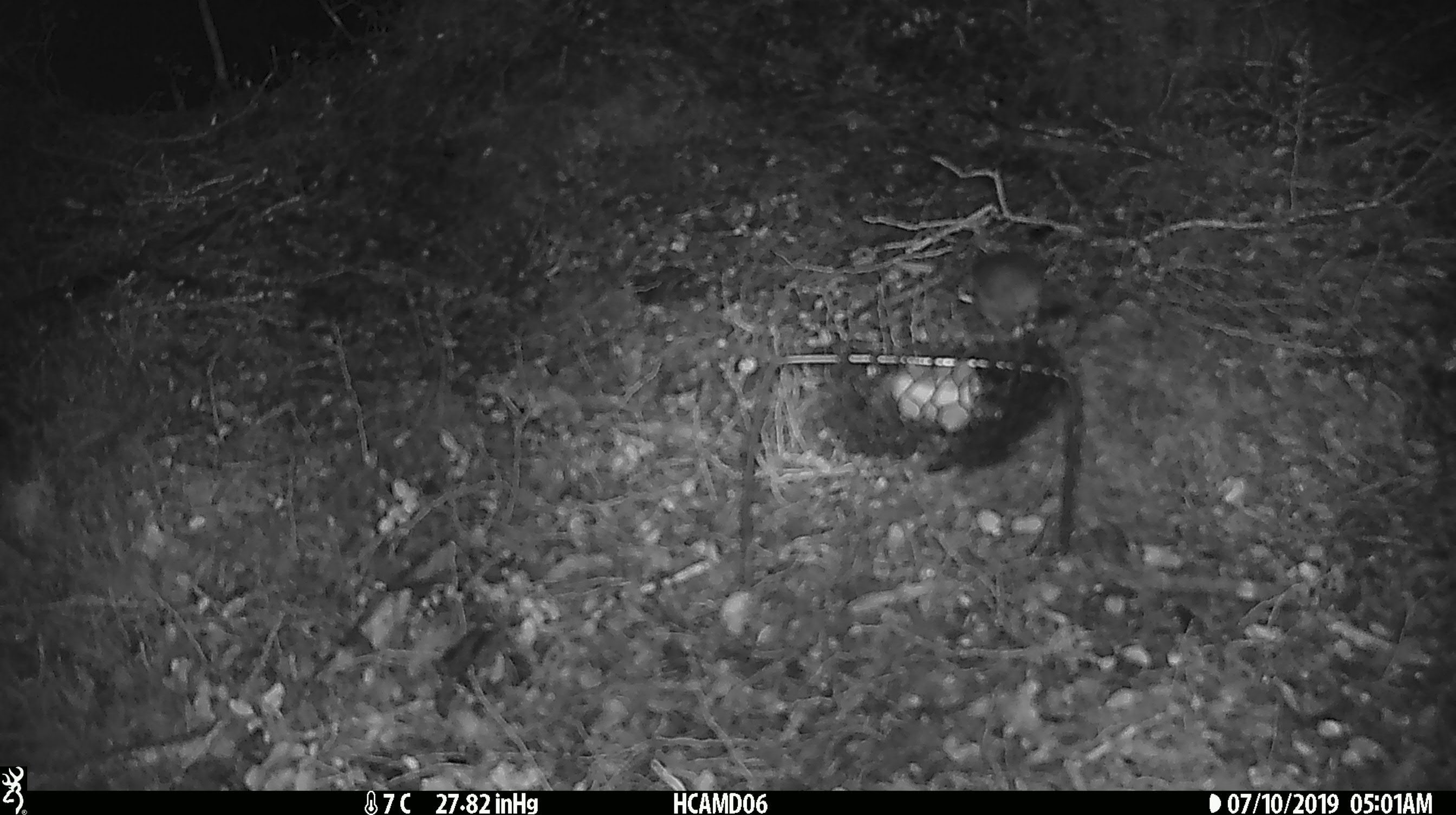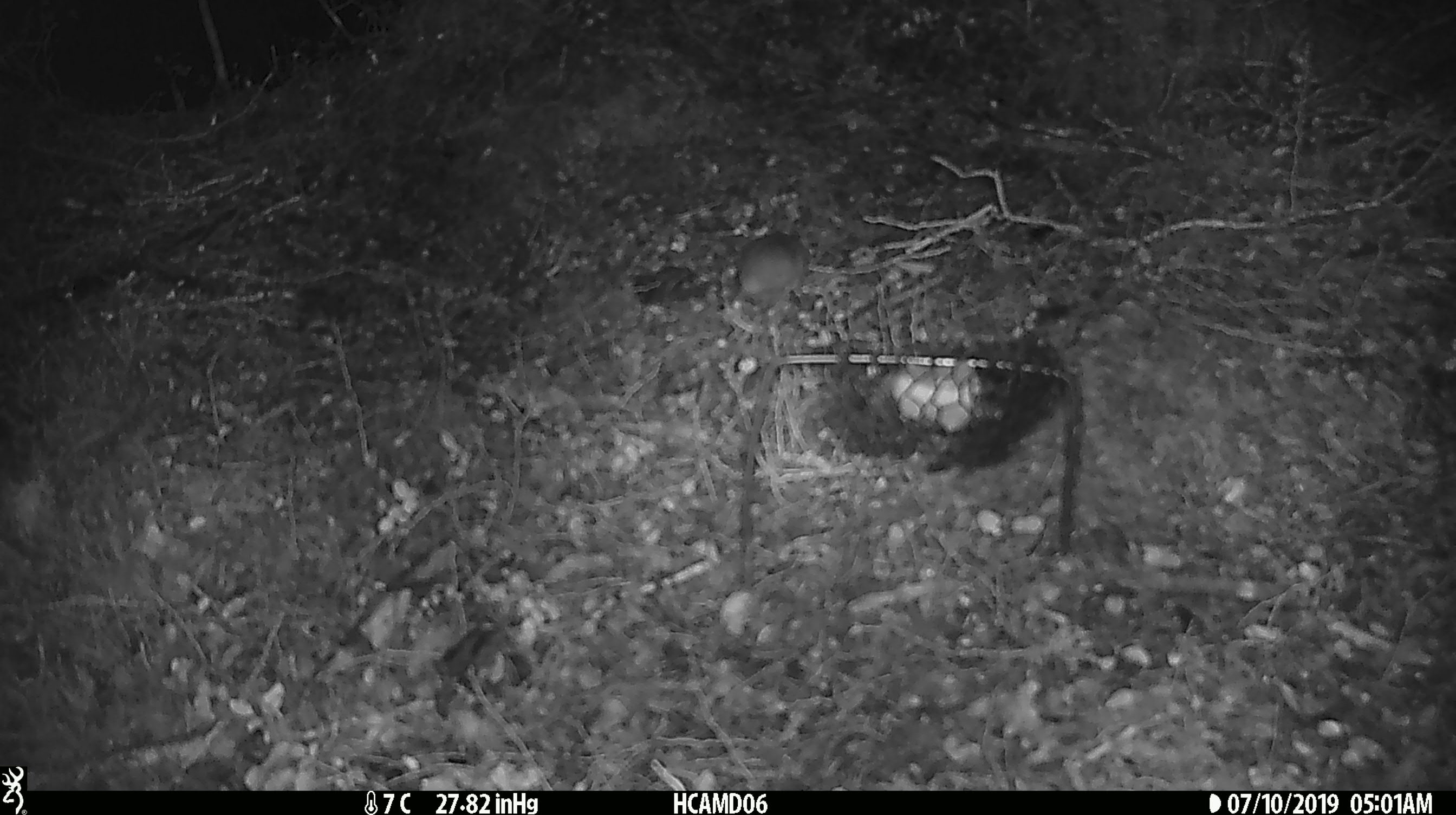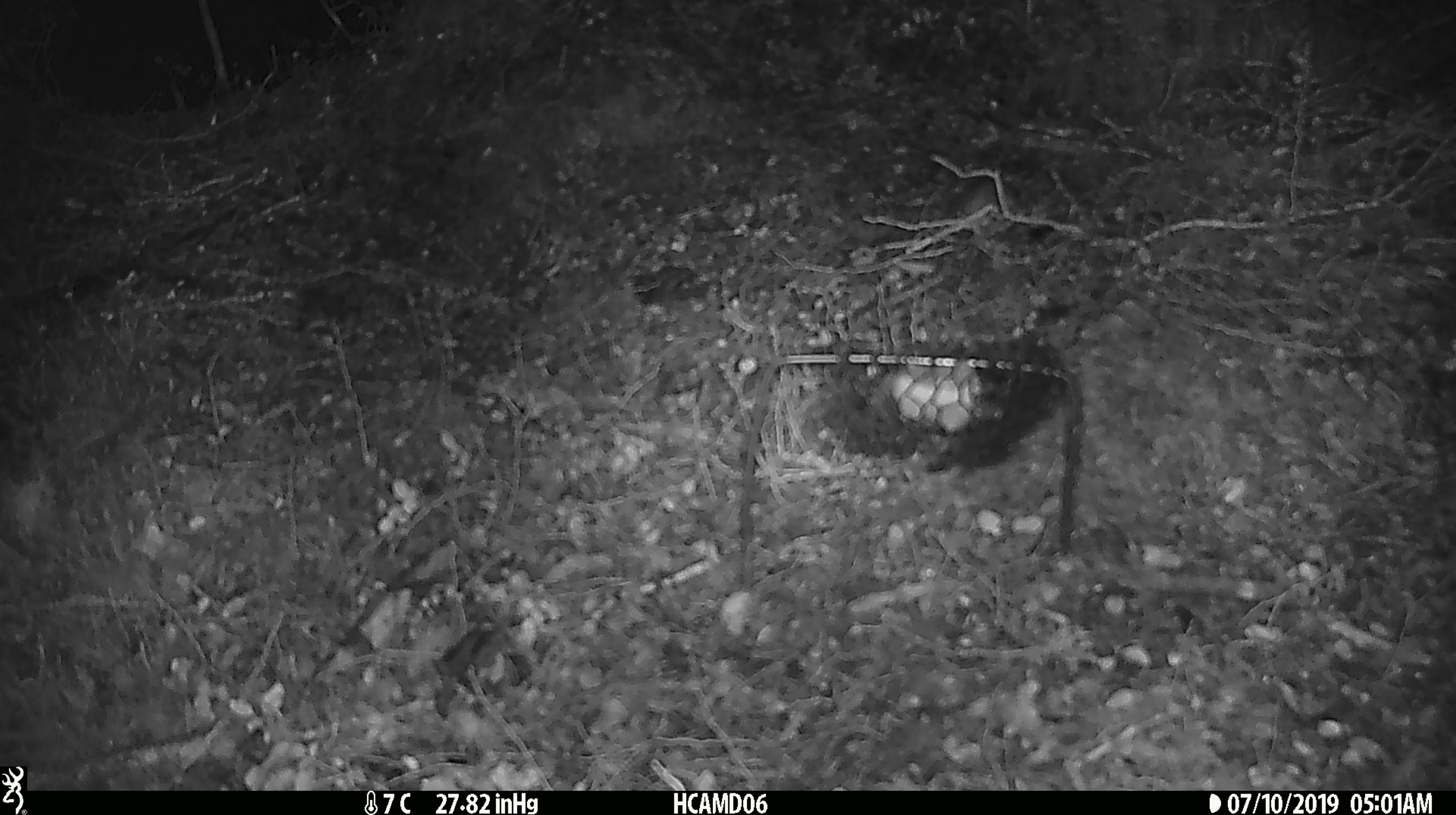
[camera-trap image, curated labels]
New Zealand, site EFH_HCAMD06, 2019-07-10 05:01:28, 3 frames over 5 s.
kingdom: Animalia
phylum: Chordata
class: Mammalia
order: Rodentia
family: Muridae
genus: Mus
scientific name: Mus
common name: mouse